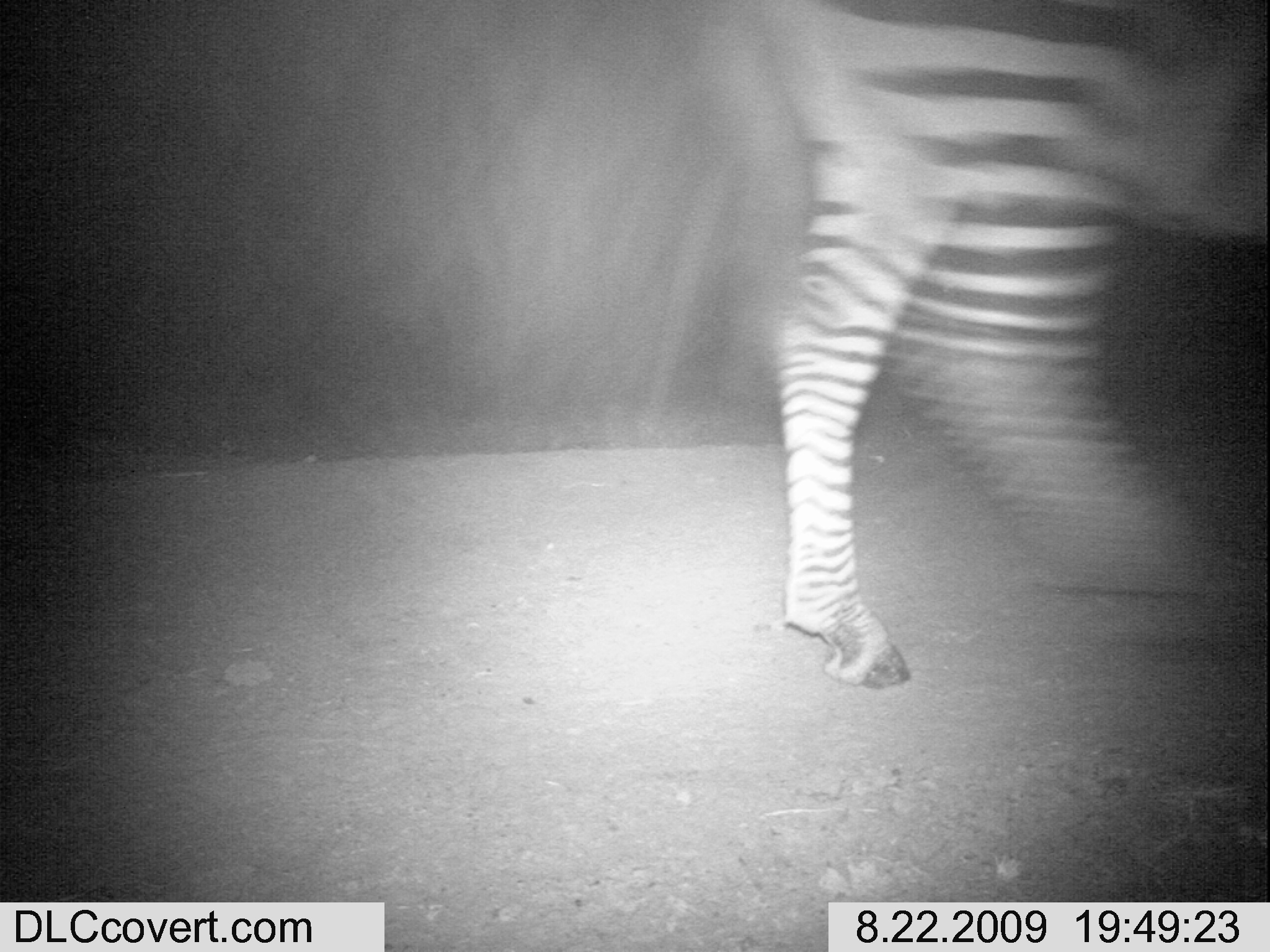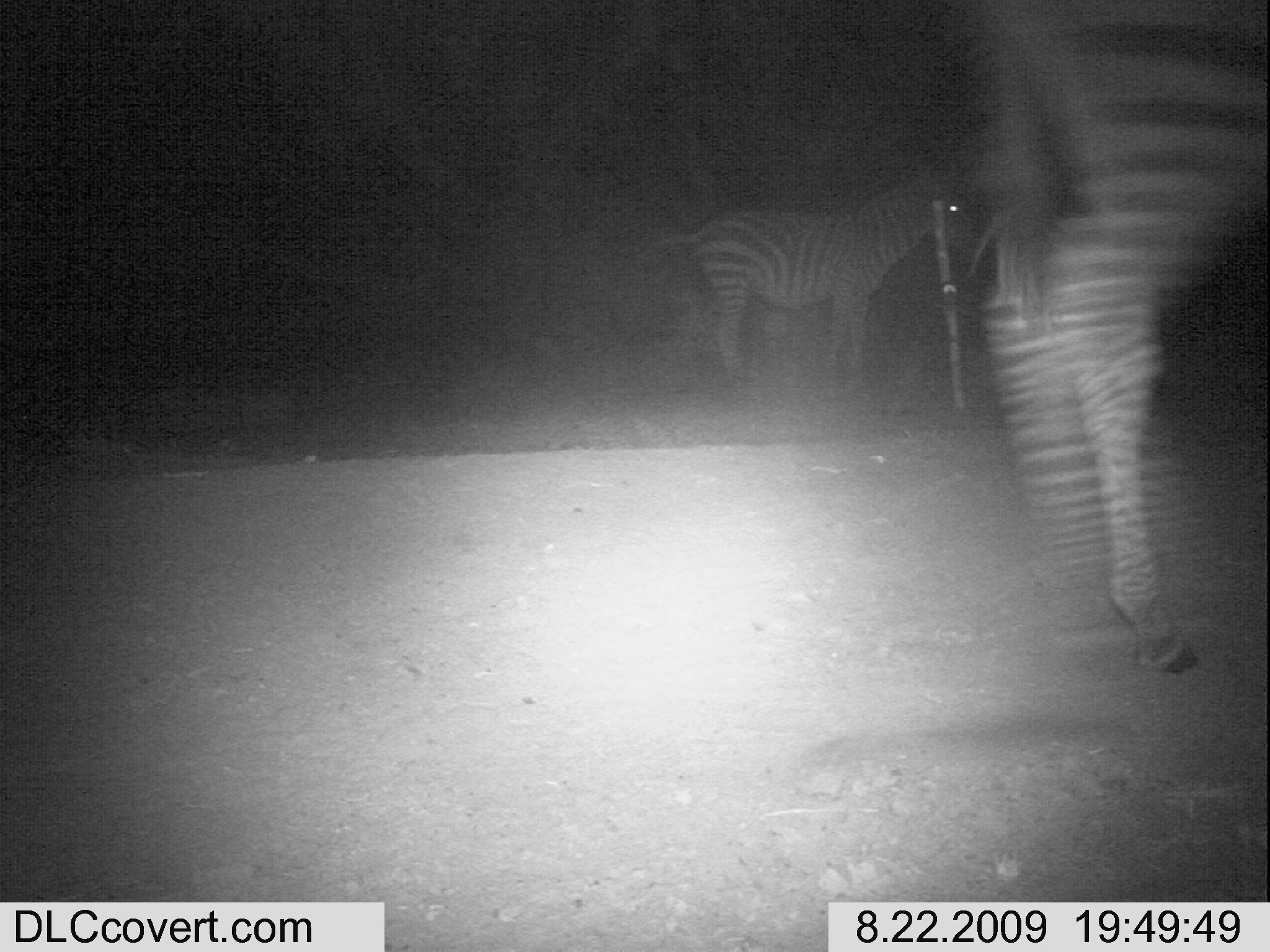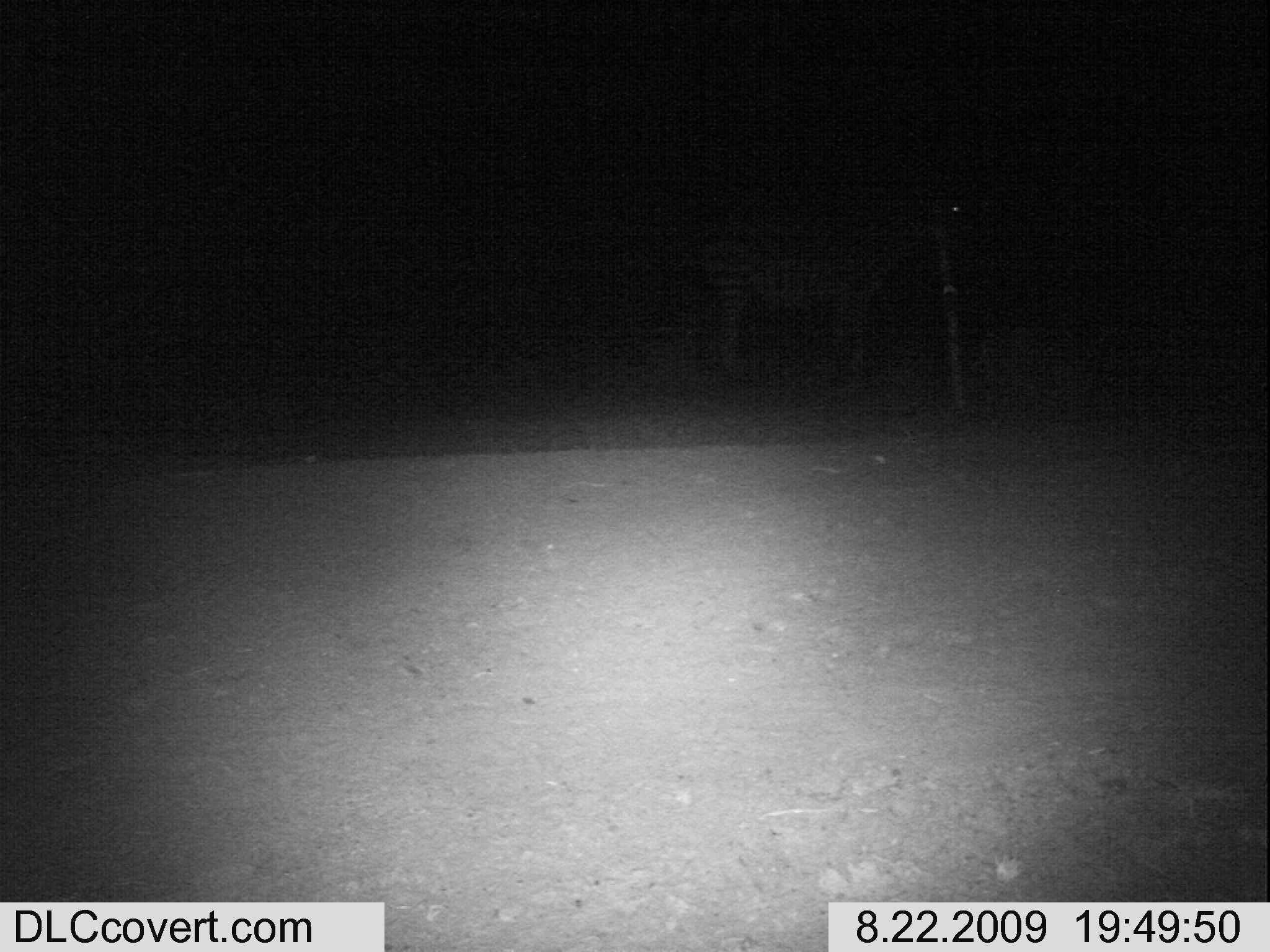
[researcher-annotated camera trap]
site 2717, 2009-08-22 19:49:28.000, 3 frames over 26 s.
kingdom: Animalia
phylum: Chordata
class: Mammalia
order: Perissodactyla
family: Equidae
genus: Equus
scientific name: Equus quagga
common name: plains zebra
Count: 1.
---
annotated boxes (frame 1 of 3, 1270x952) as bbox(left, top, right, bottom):
equus quagga: bbox(755, 0, 1270, 687)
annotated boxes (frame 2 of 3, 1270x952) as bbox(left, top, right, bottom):
equus quagga: bbox(956, 0, 1270, 676); bbox(637, 180, 969, 377)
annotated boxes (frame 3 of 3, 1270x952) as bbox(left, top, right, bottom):
equus quagga: bbox(681, 193, 982, 397)